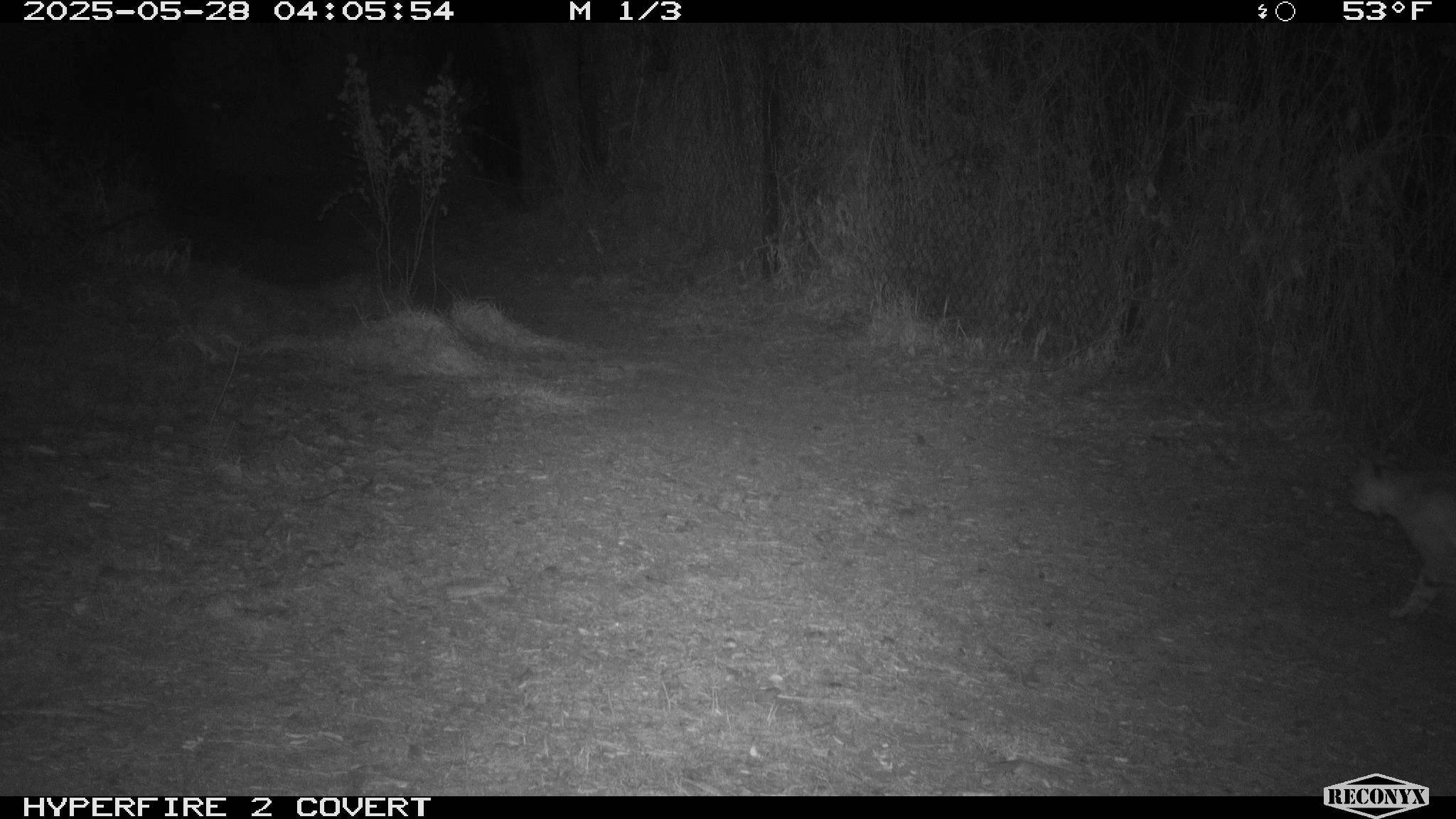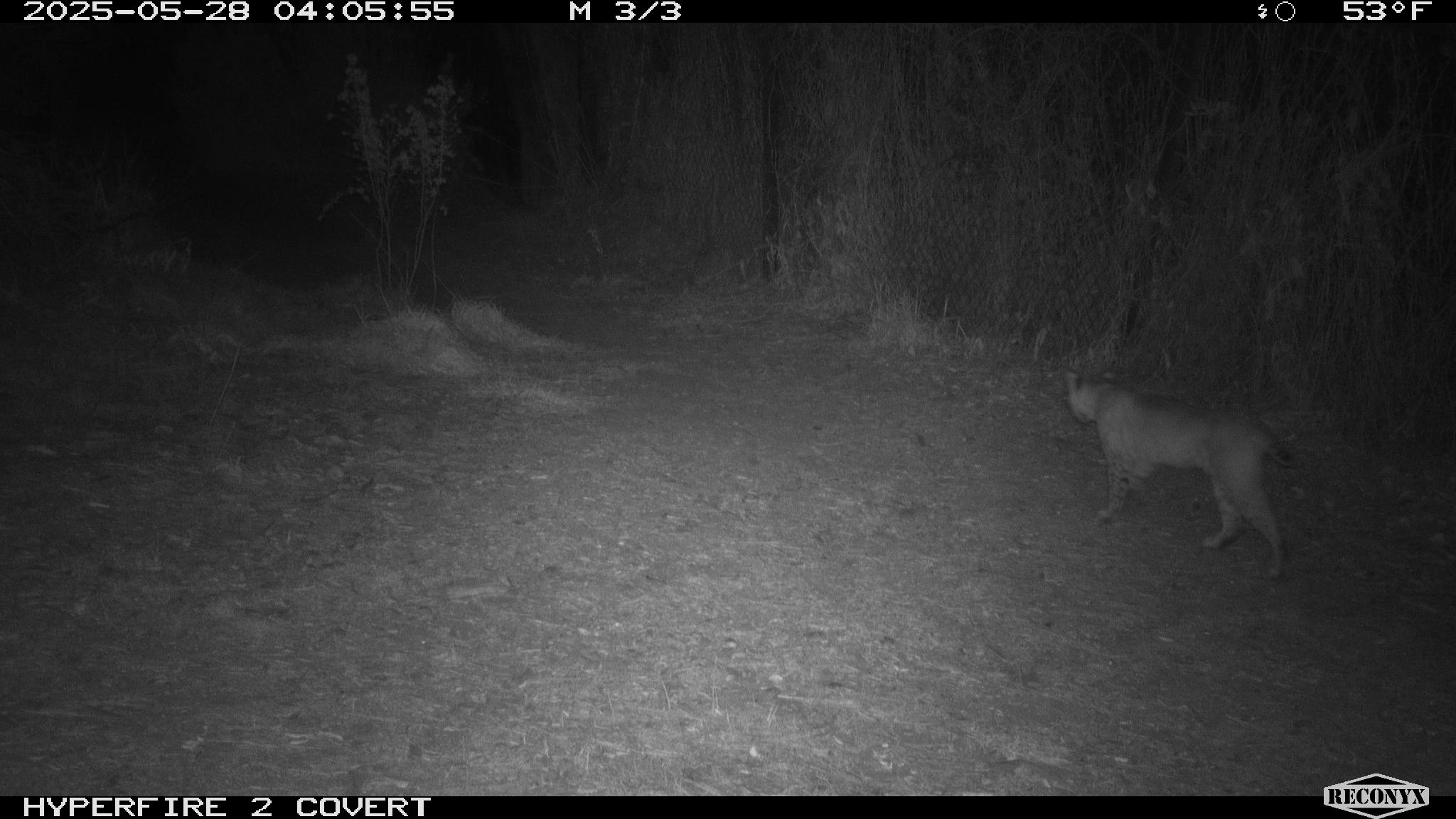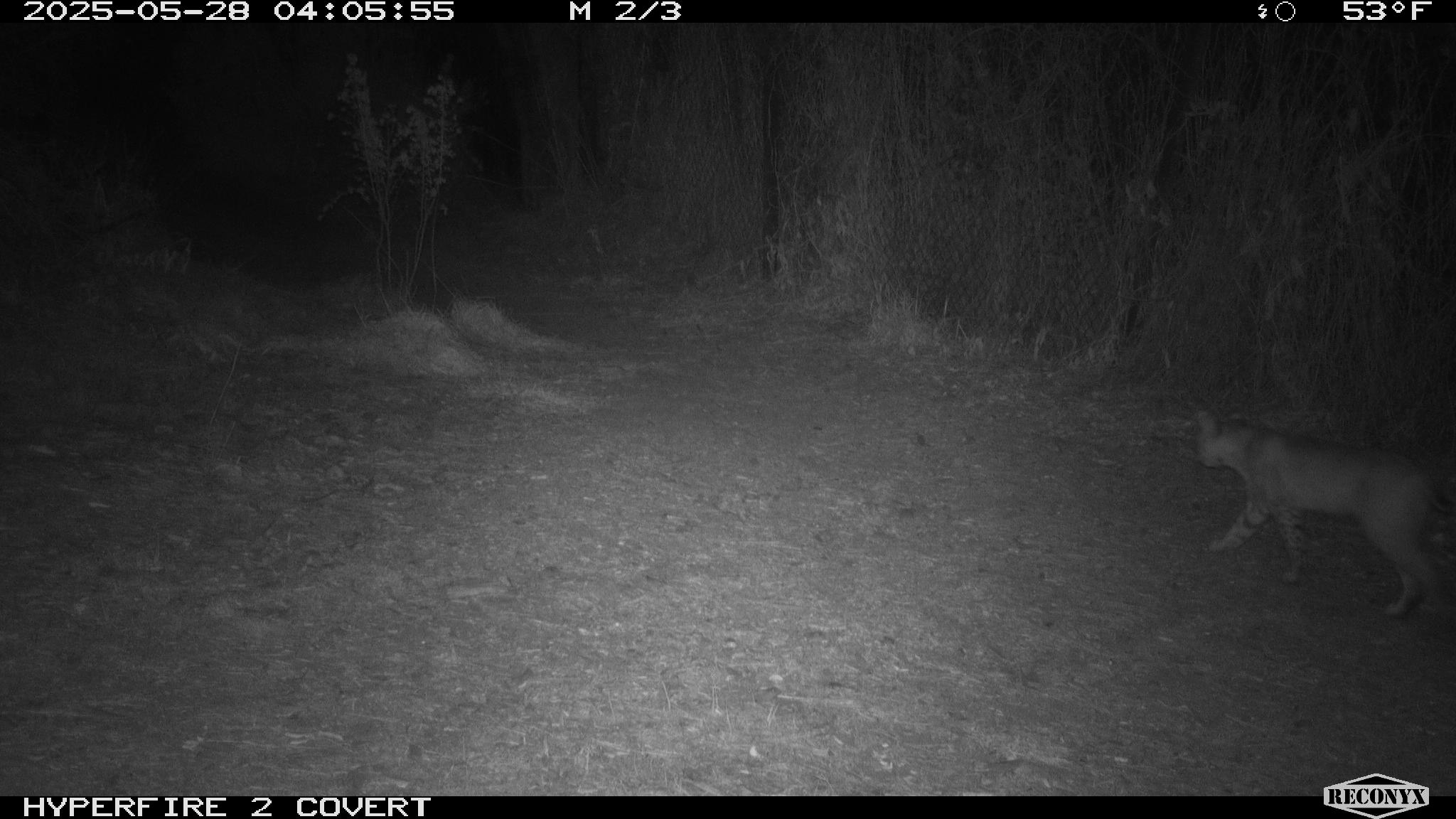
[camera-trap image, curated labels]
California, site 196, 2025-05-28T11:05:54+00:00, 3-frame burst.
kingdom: Animalia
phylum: Chordata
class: Mammalia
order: Carnivora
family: Felidae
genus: Lynx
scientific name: Lynx rufus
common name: bobcat